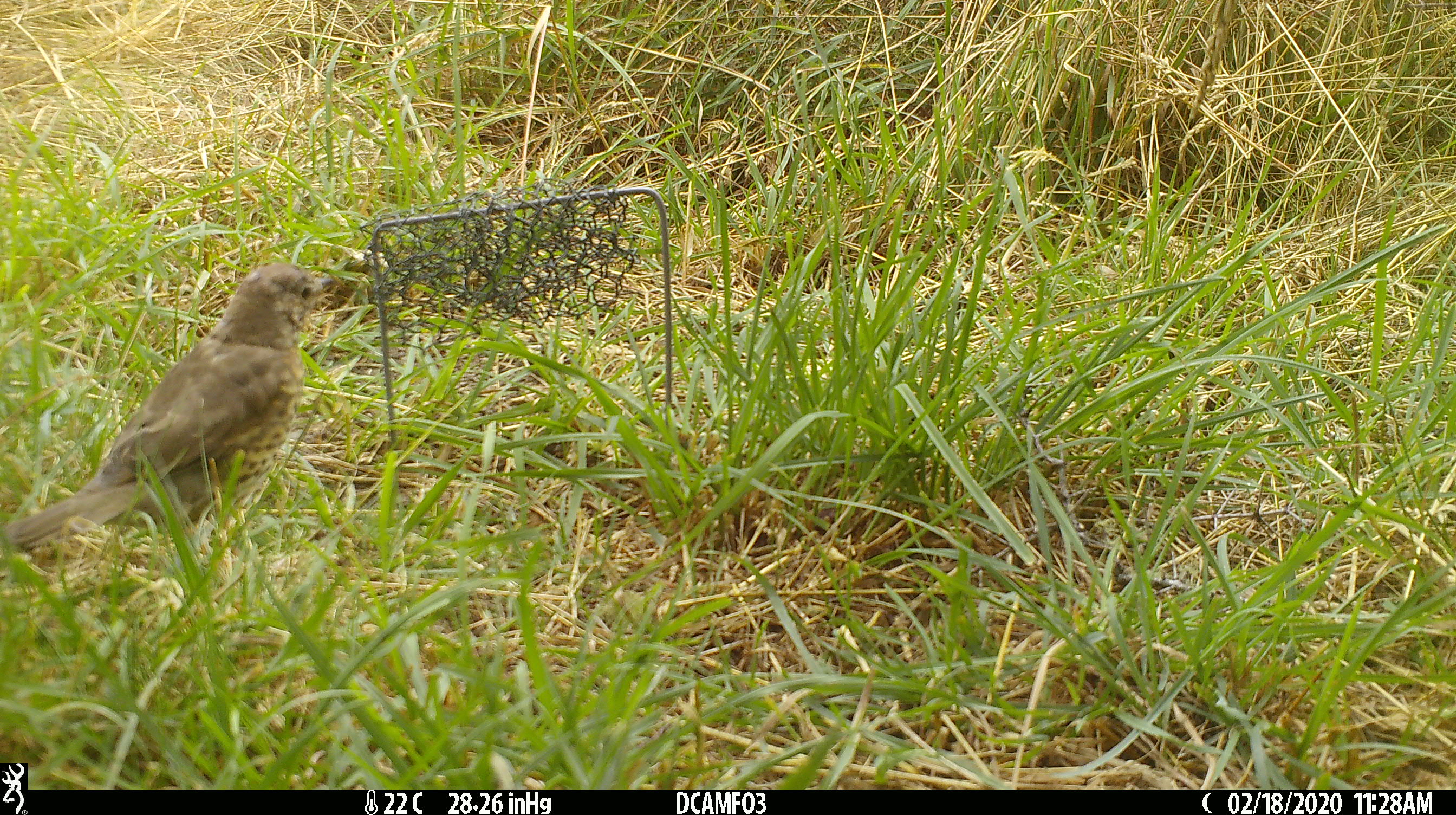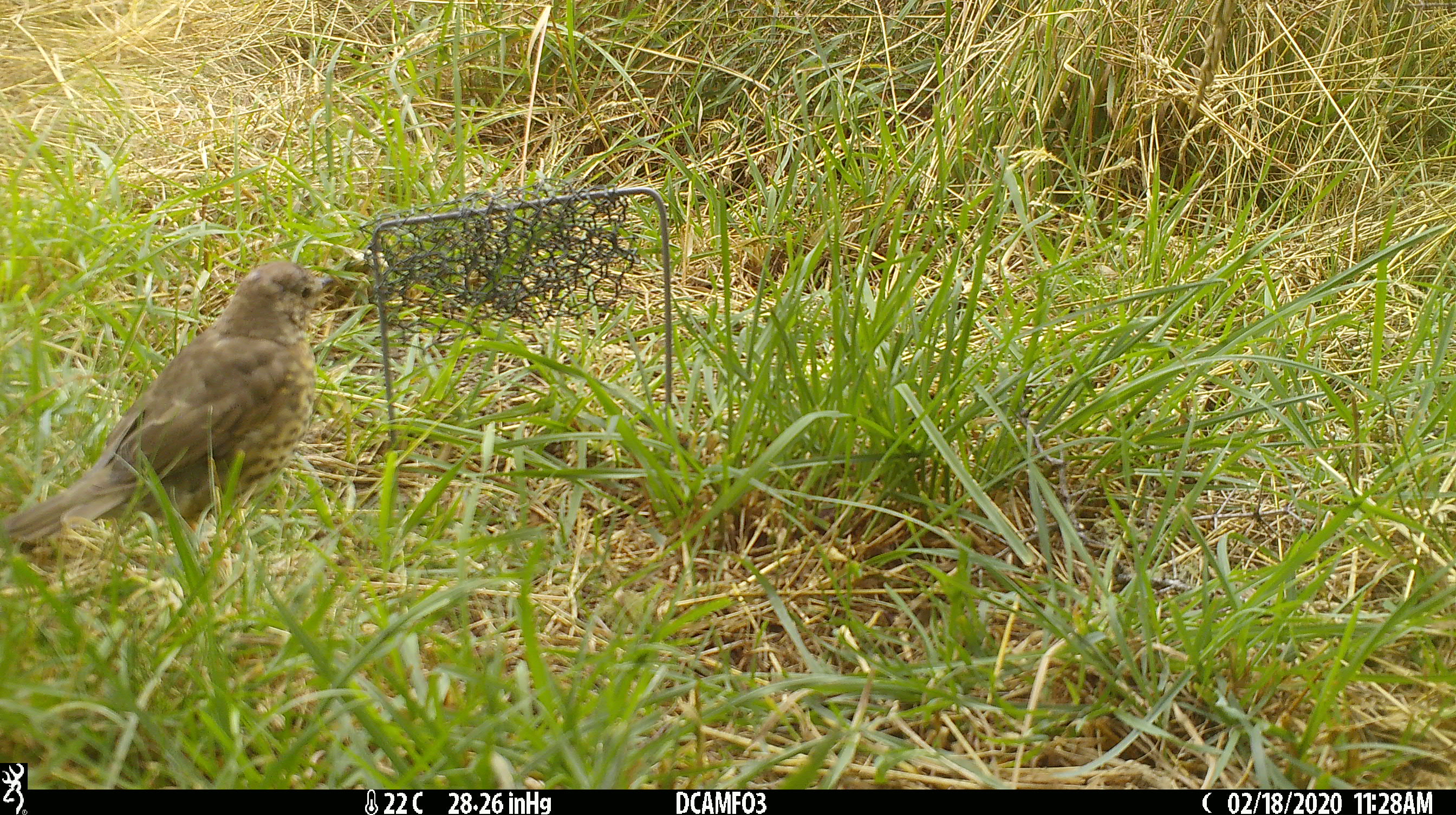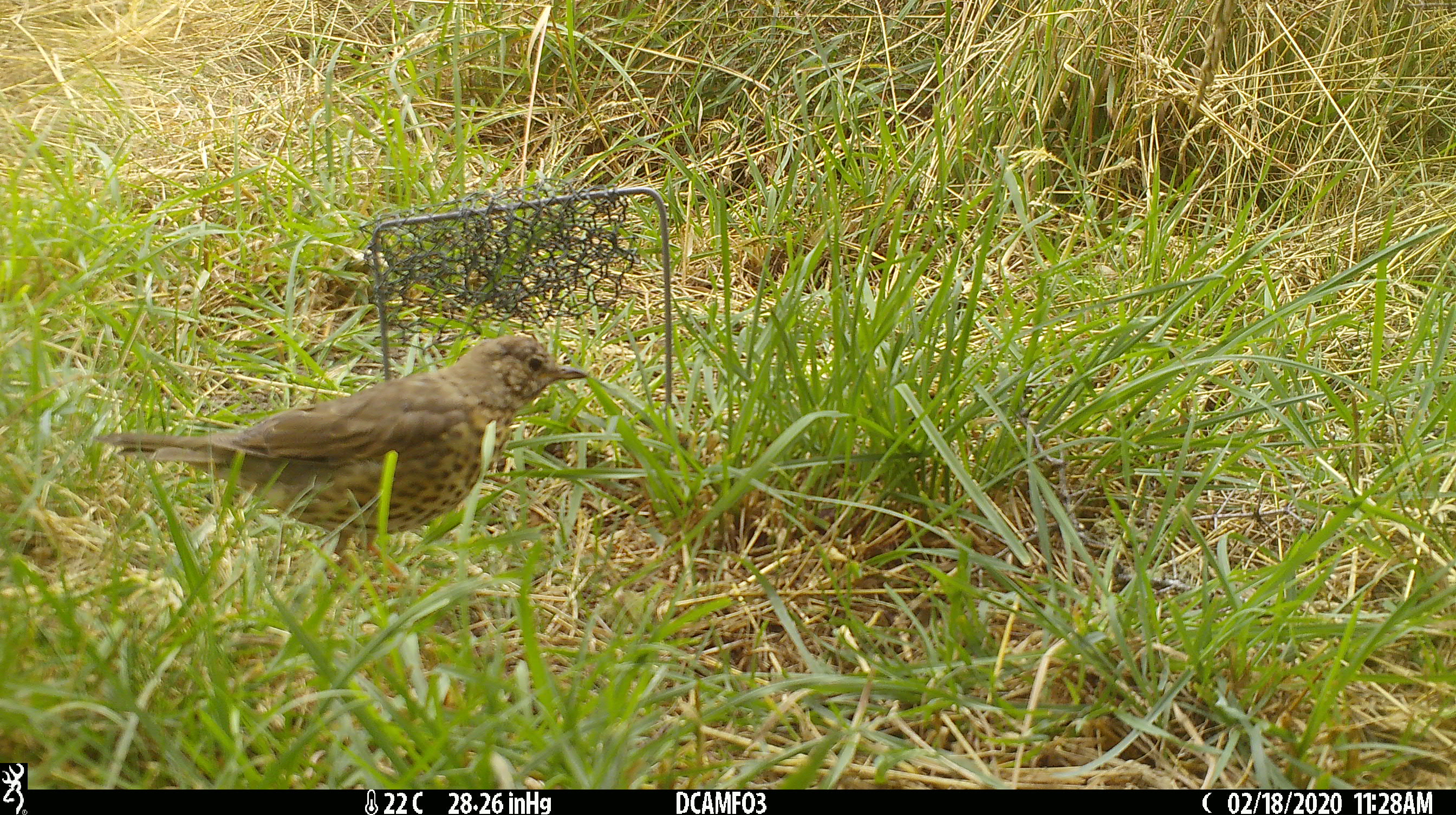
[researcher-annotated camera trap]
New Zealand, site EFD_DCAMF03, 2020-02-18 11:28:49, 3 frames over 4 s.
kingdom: Animalia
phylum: Chordata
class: Aves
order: Passeriformes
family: Turdidae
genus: Turdus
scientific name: Turdus philomelos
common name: song thrush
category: thrush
Thrush (song thrush) (Turdus philomelos).